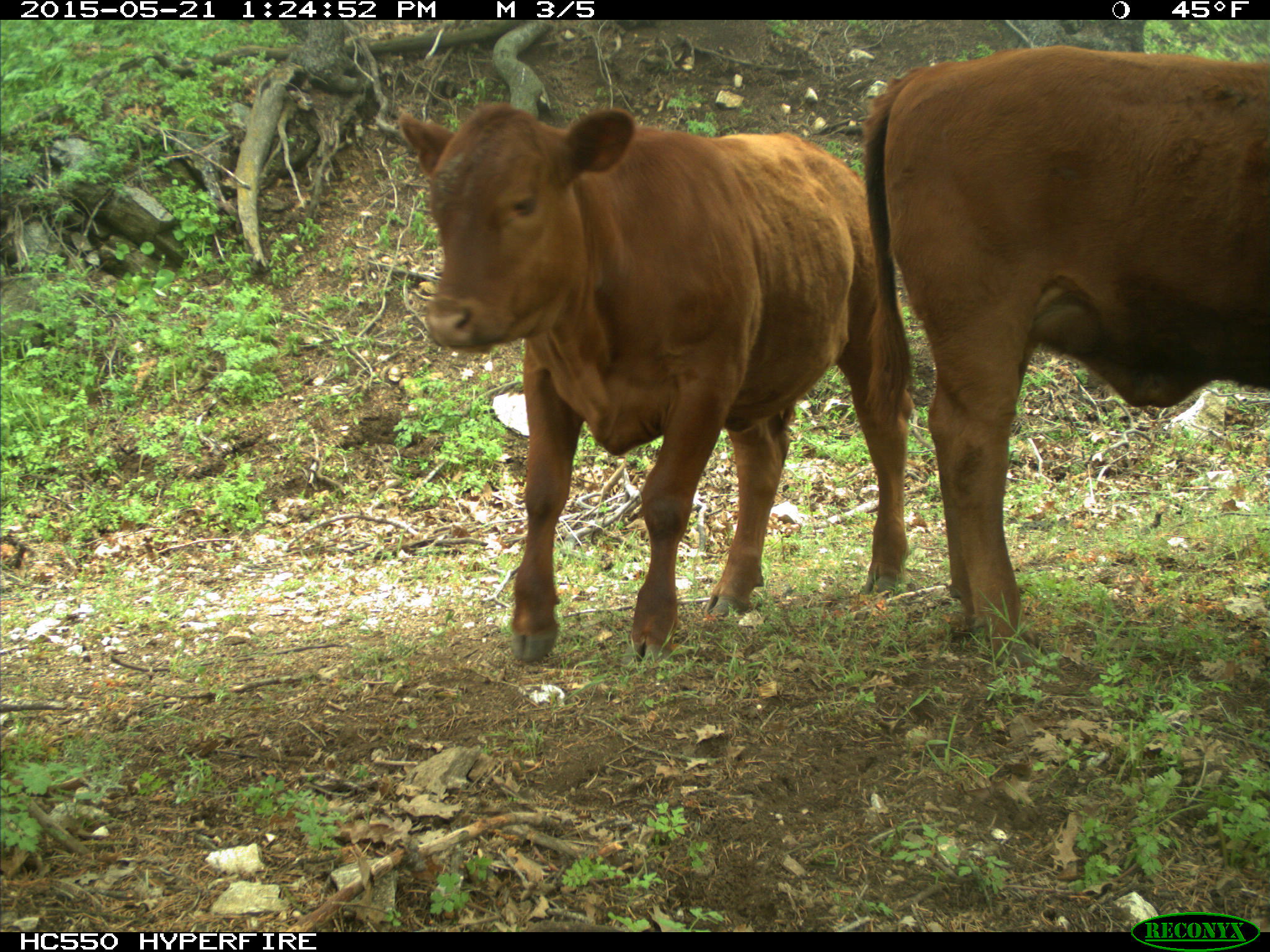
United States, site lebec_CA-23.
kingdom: Animalia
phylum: Chordata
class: Mammalia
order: Artiodactyla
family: Bovidae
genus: Bos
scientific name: Bos taurus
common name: domestic cow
Bos taurus (domestic cow).